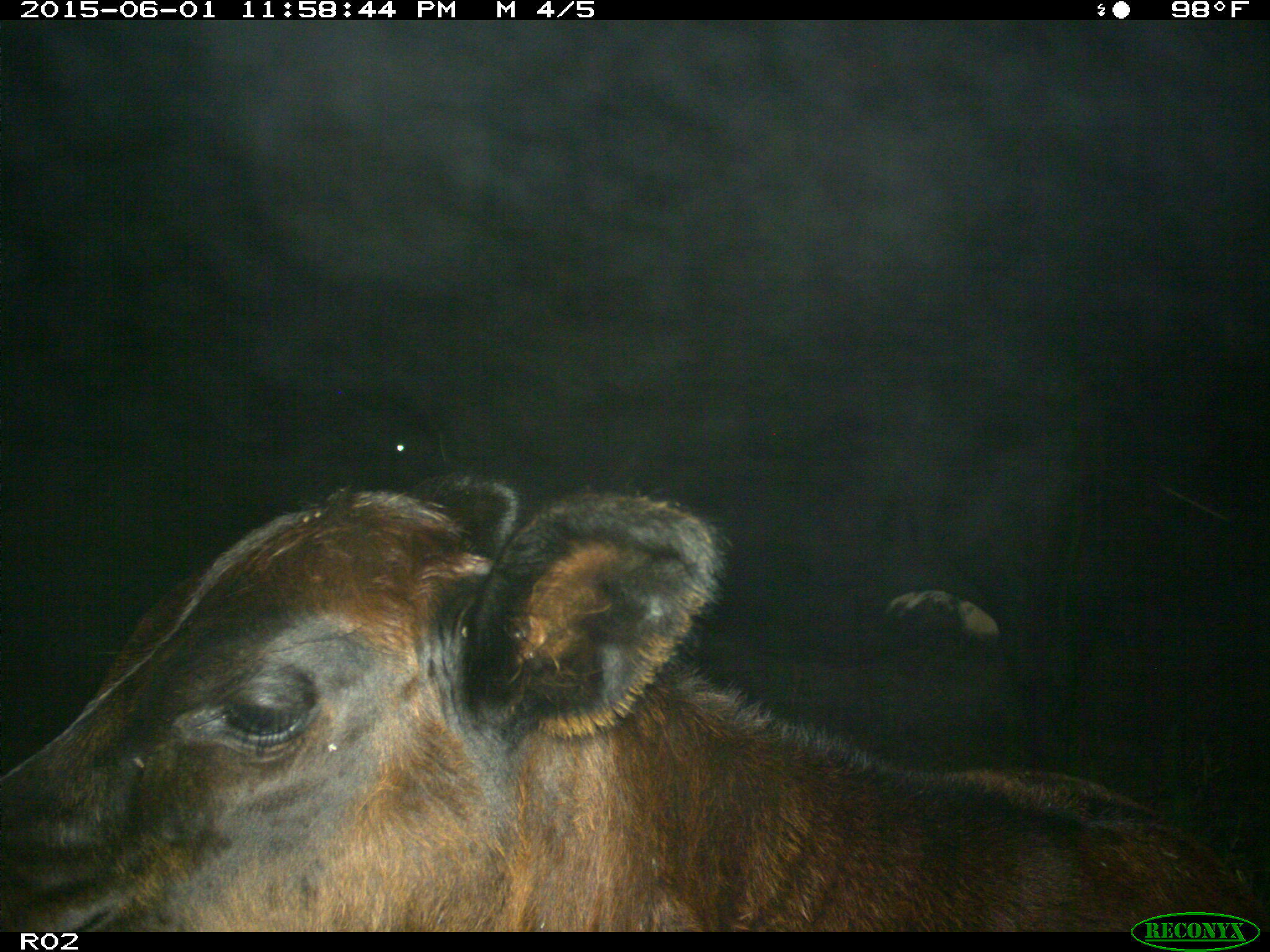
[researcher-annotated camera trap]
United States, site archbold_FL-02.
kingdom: Animalia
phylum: Chordata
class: Mammalia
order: Artiodactyla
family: Bovidae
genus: Bos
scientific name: Bos taurus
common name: domestic cow